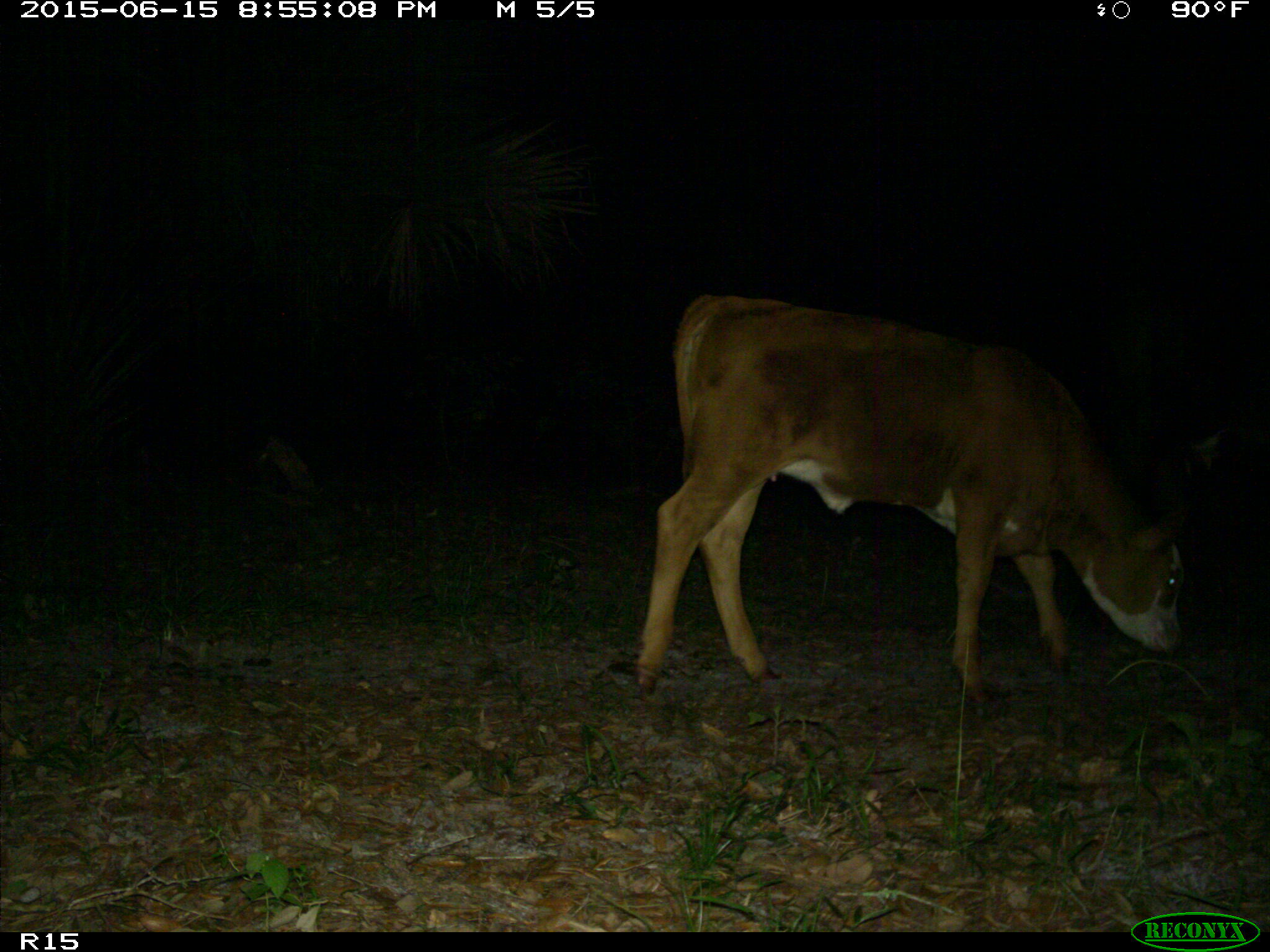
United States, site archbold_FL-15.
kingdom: Animalia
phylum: Chordata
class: Mammalia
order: Artiodactyla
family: Bovidae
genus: Bos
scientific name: Bos taurus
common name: domestic cow